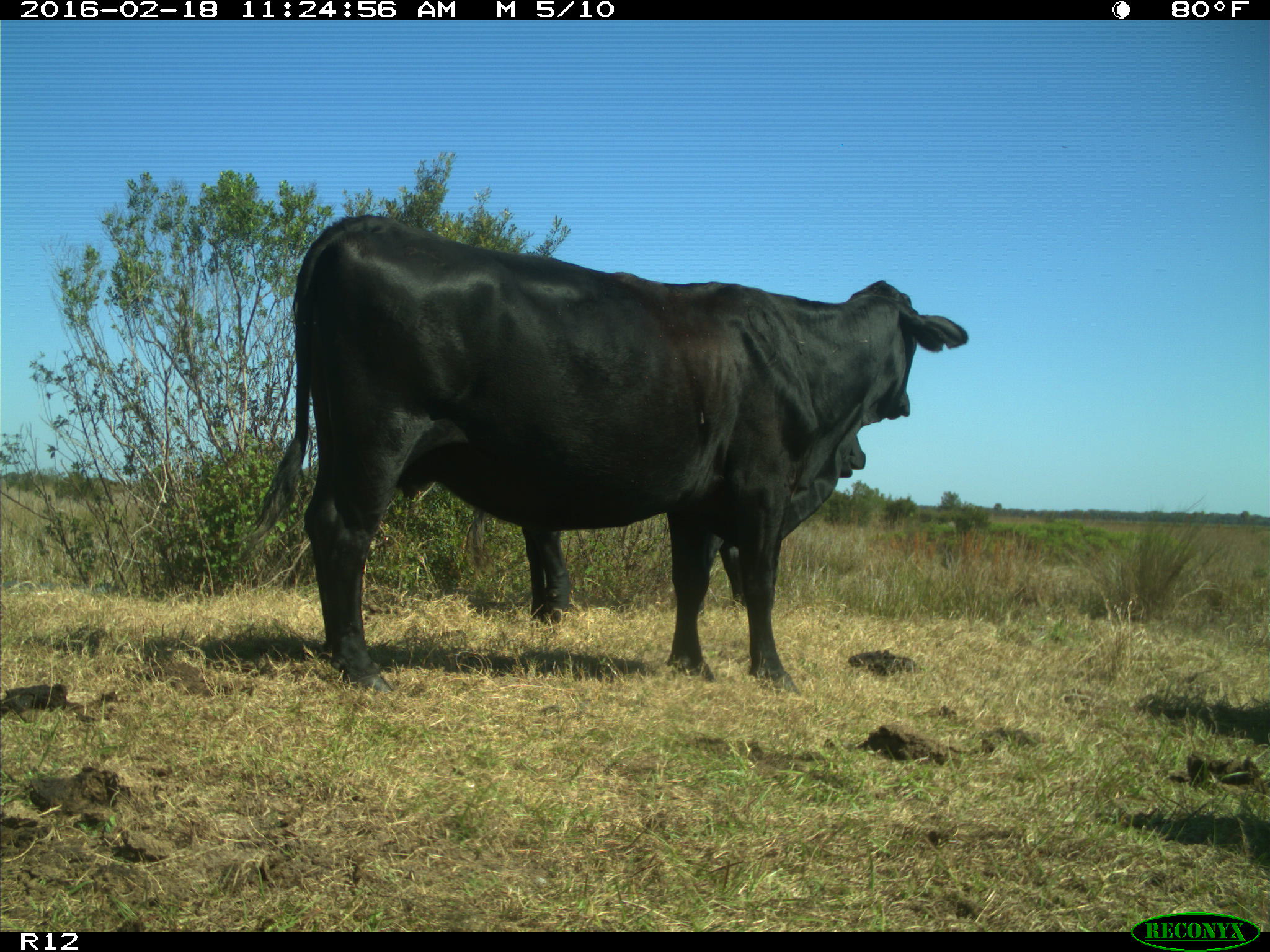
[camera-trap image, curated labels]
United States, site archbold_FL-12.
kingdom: Animalia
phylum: Chordata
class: Mammalia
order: Artiodactyla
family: Bovidae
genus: Bos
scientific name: Bos taurus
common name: domestic cow